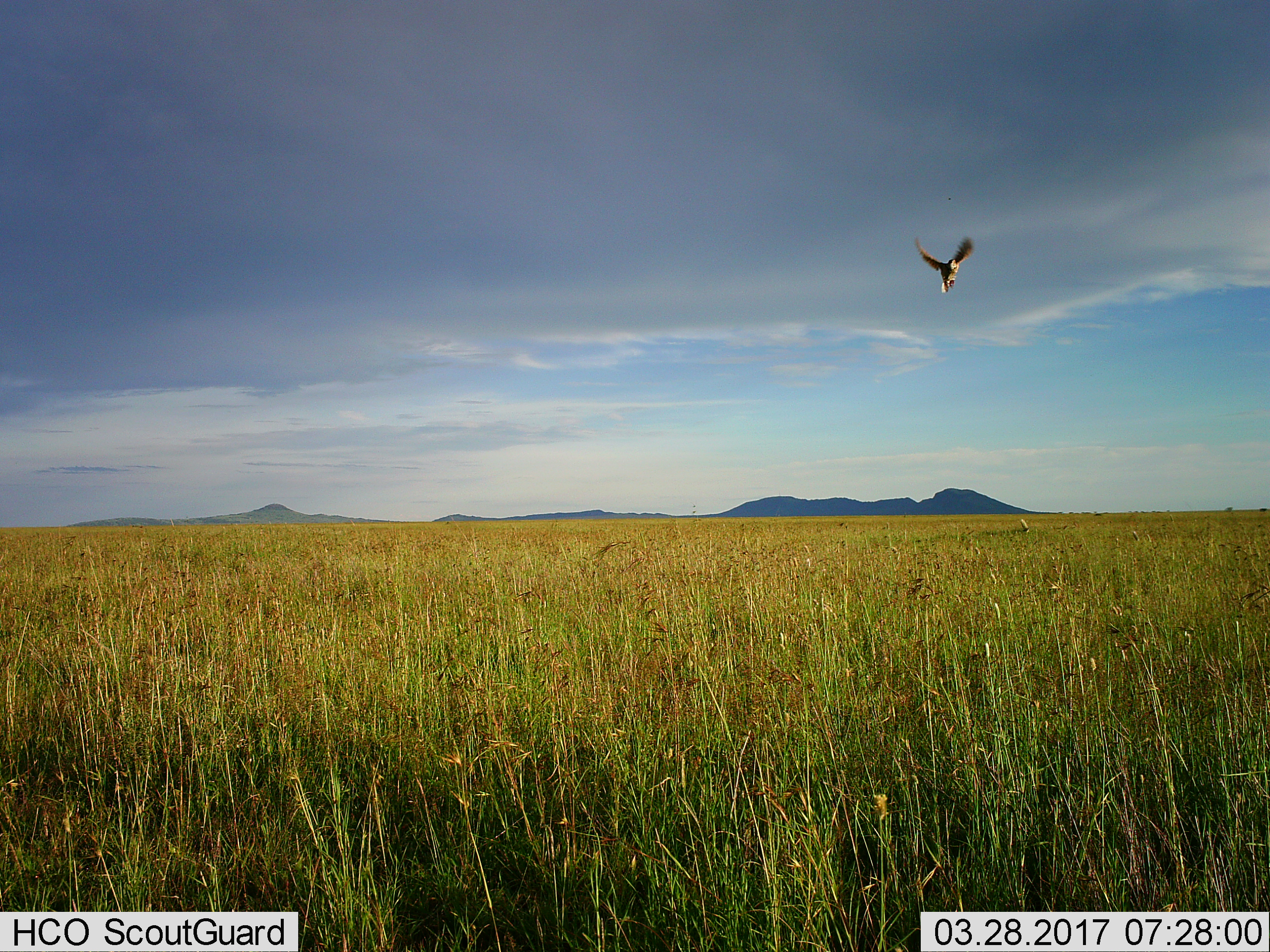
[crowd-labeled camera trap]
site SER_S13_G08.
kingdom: Animalia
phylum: Chordata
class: Aves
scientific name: Aves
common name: bird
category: birdother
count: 1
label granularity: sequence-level